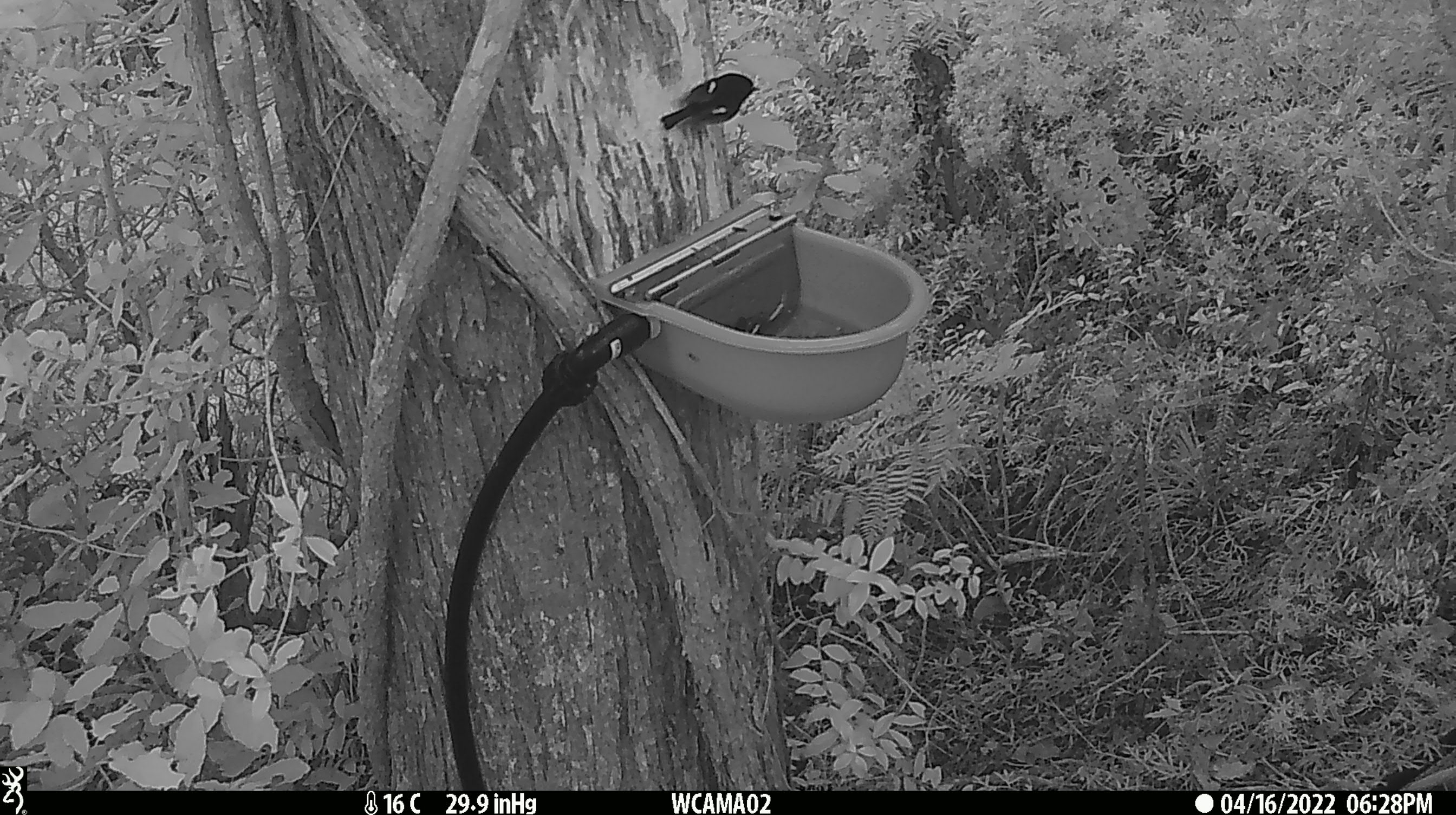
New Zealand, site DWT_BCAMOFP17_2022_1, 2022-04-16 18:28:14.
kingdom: Animalia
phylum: Chordata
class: Aves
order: Passeriformes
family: Petroicidae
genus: Petroica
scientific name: Petroica macrocephala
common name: tomtit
Tomtit (Petroica macrocephala).